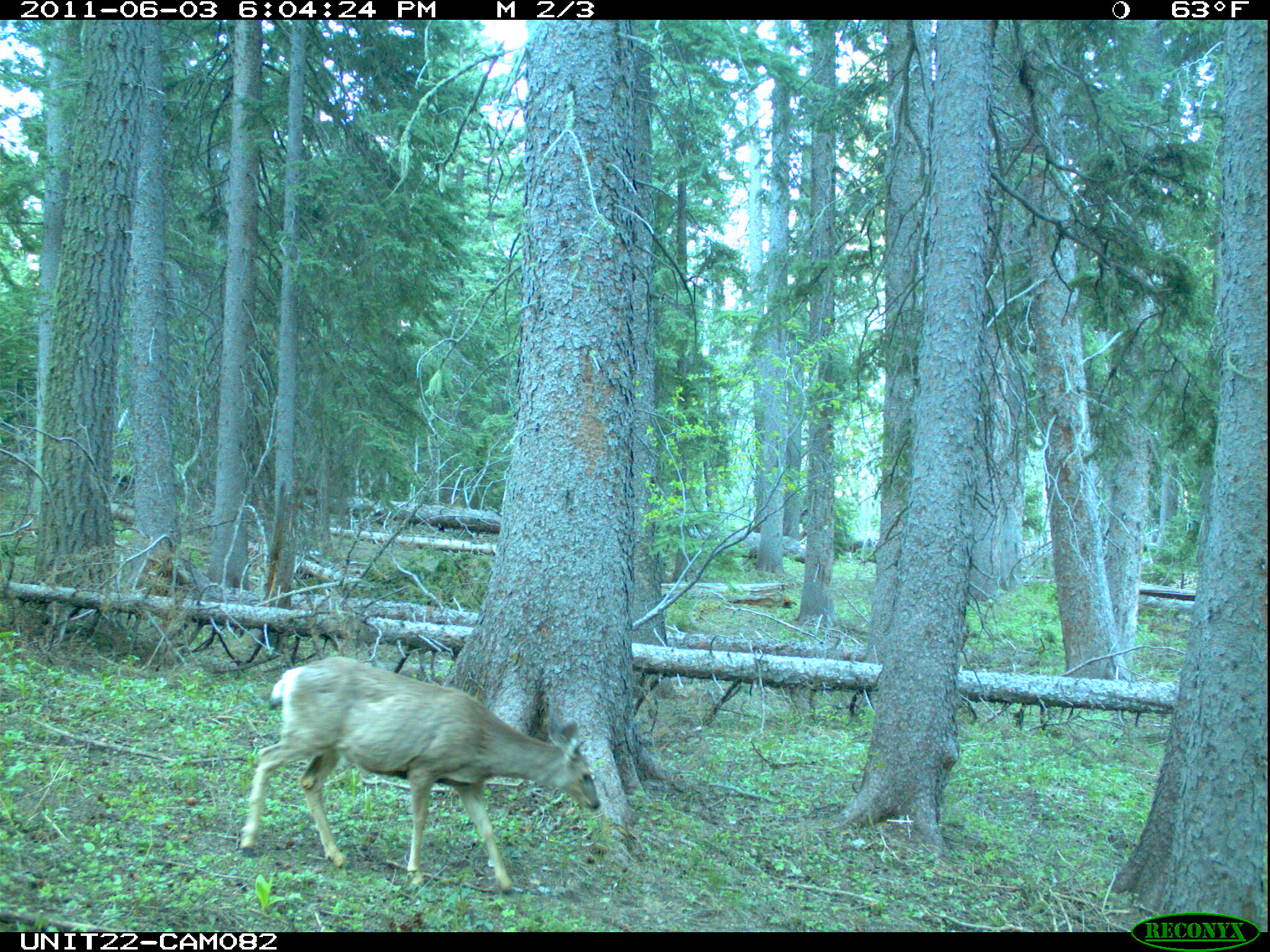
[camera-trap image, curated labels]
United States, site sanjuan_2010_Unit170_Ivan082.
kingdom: Animalia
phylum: Chordata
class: Mammalia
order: Artiodactyla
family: Cervidae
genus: Odocoileus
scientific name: Odocoileus hemionus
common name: mule deer